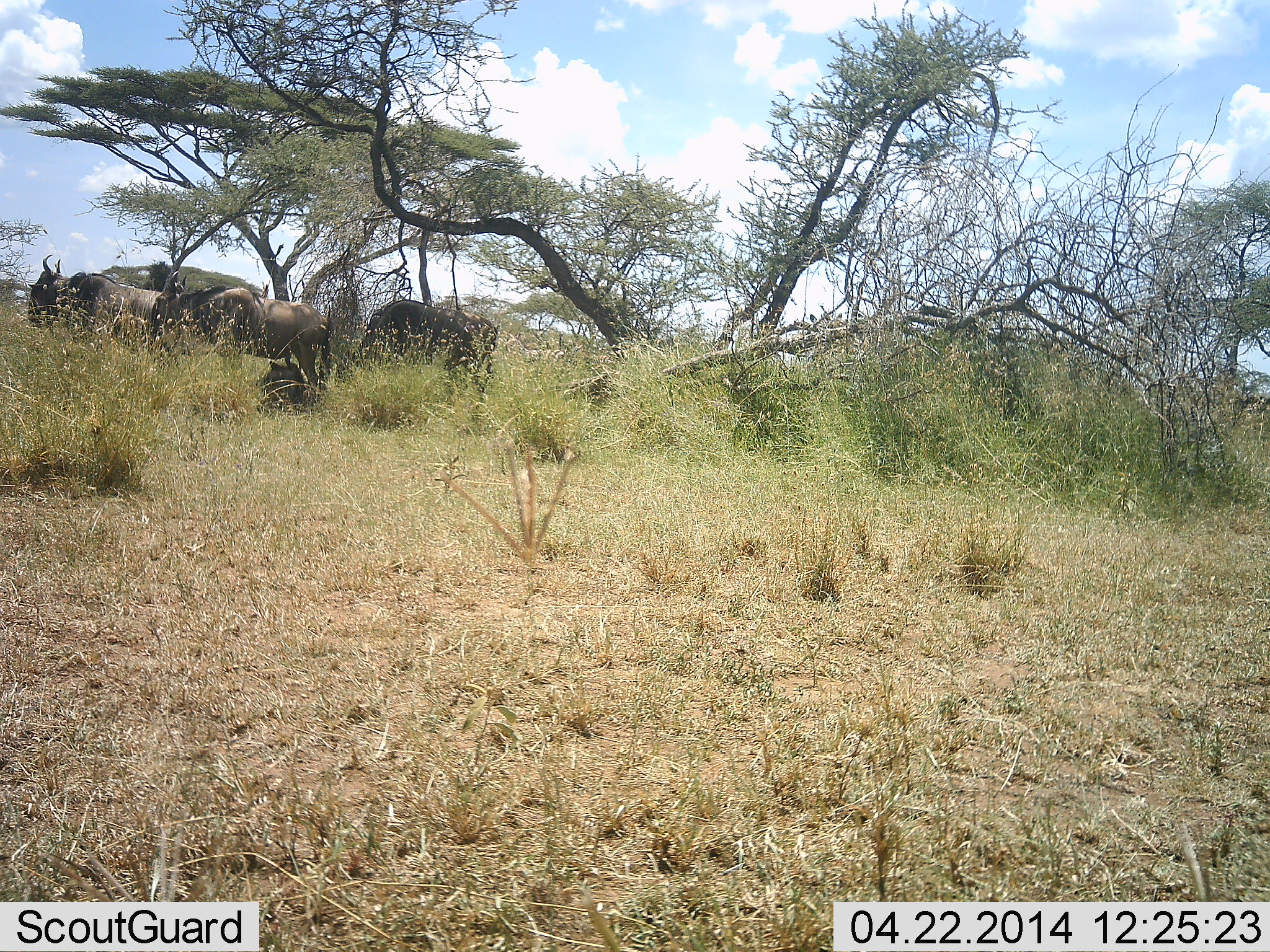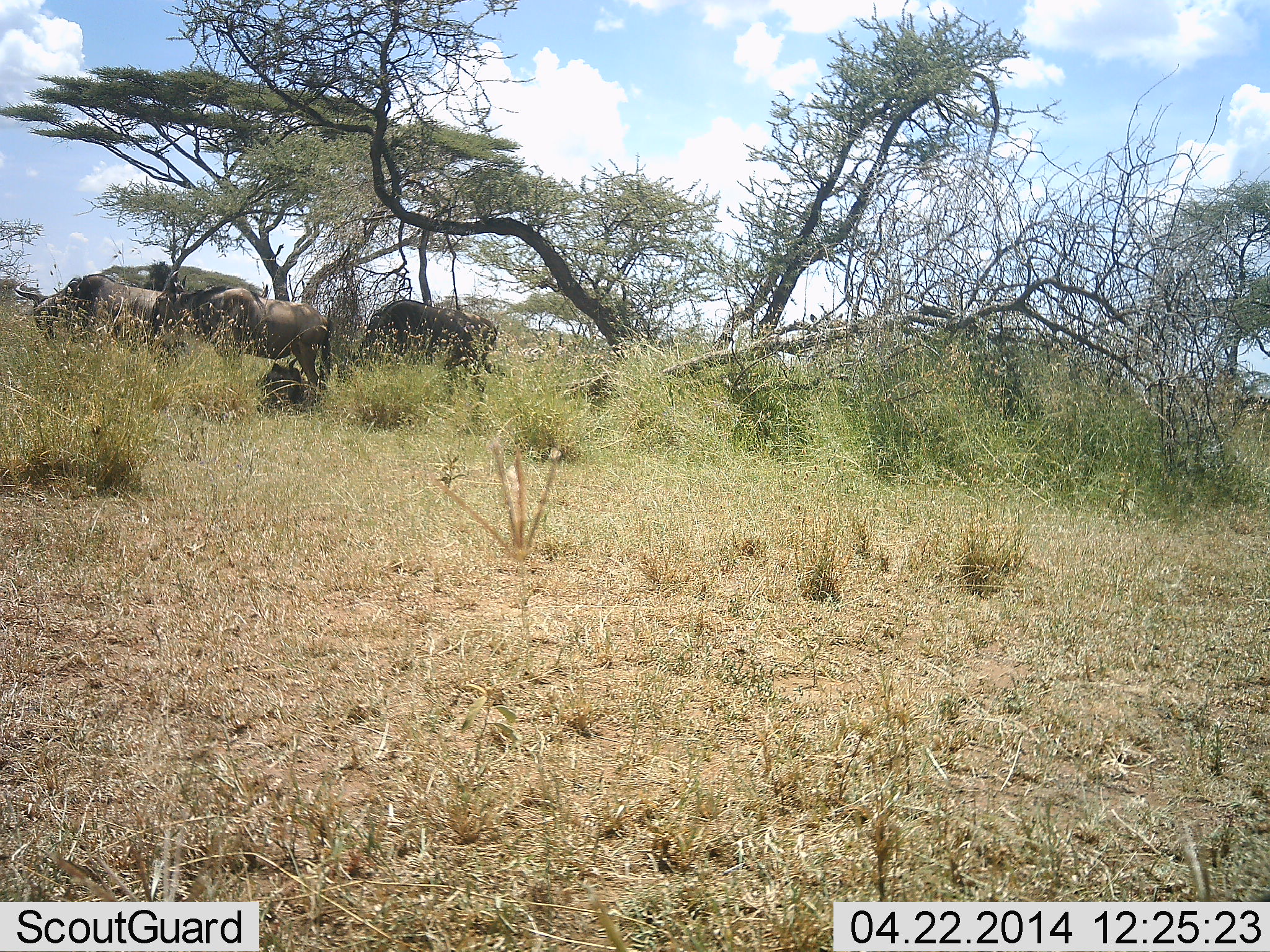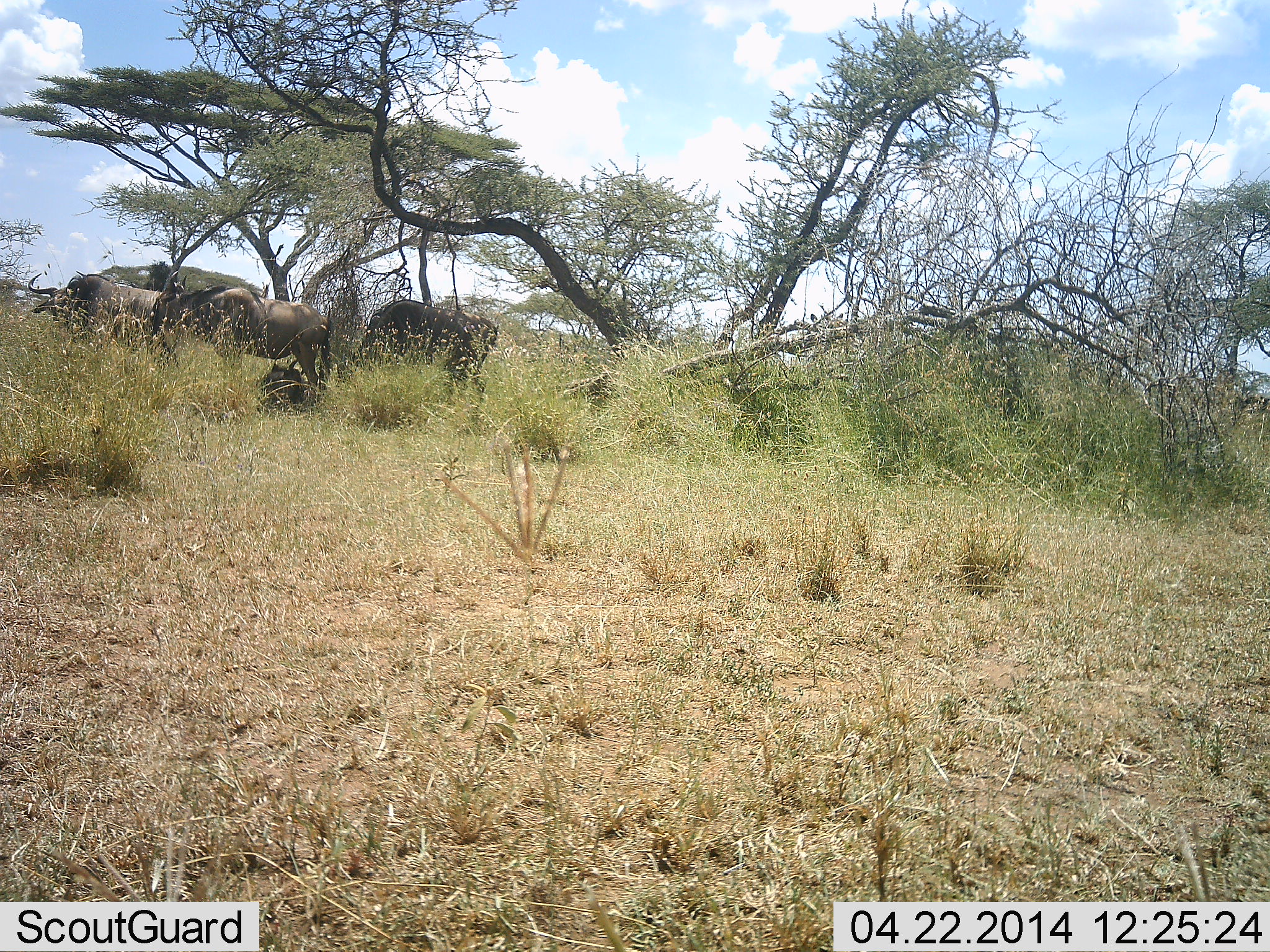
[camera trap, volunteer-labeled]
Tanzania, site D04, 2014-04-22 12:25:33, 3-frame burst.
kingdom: Animalia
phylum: Chordata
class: Mammalia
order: Artiodactyla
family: Bovidae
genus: Connochaetes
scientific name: Connochaetes taurinus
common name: blue wildebeest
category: wildebeest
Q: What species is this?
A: Wildebeest (blue wildebeest) (Connochaetes taurinus).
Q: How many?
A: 4.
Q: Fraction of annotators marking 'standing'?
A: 90%.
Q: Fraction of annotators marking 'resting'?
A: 40%.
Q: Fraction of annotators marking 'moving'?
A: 0%.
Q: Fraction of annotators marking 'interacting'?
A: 0%.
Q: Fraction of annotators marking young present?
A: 20%.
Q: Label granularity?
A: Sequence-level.